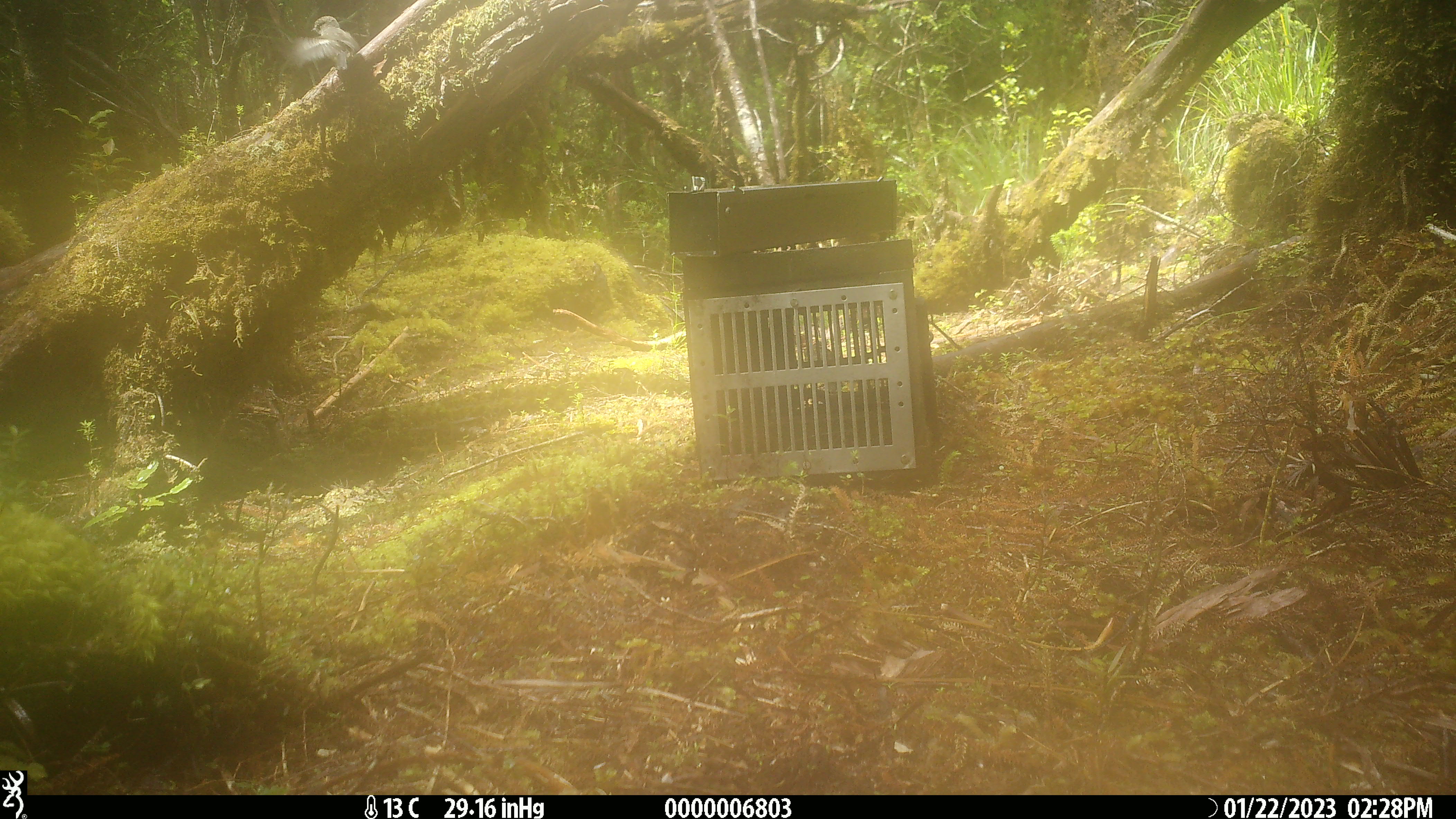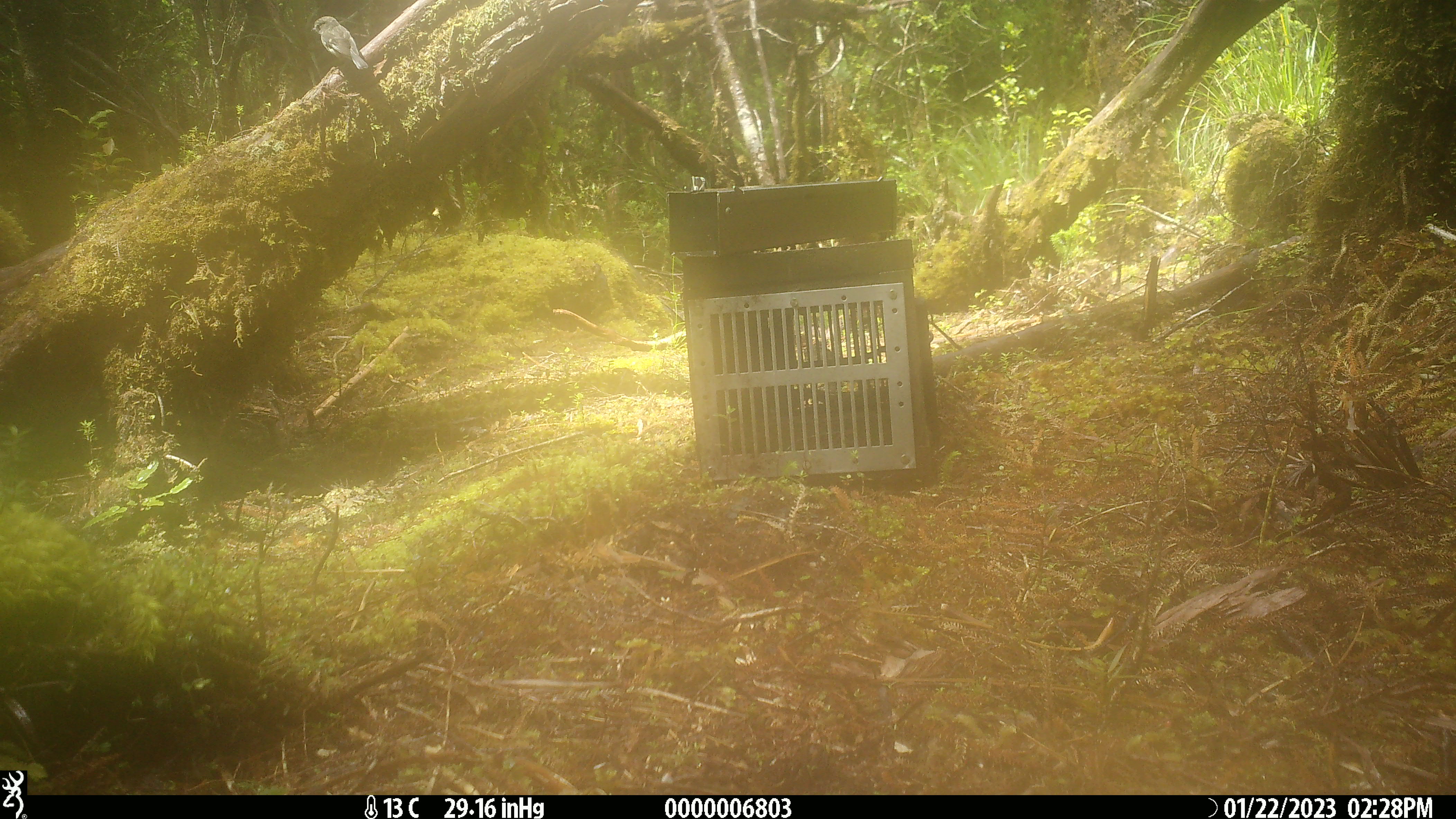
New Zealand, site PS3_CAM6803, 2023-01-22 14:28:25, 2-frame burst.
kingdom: Animalia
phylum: Chordata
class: Aves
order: Passeriformes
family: Petroicidae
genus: Petroica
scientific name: Petroica macrocephala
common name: tomtit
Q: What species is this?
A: Tomtit (Petroica macrocephala).